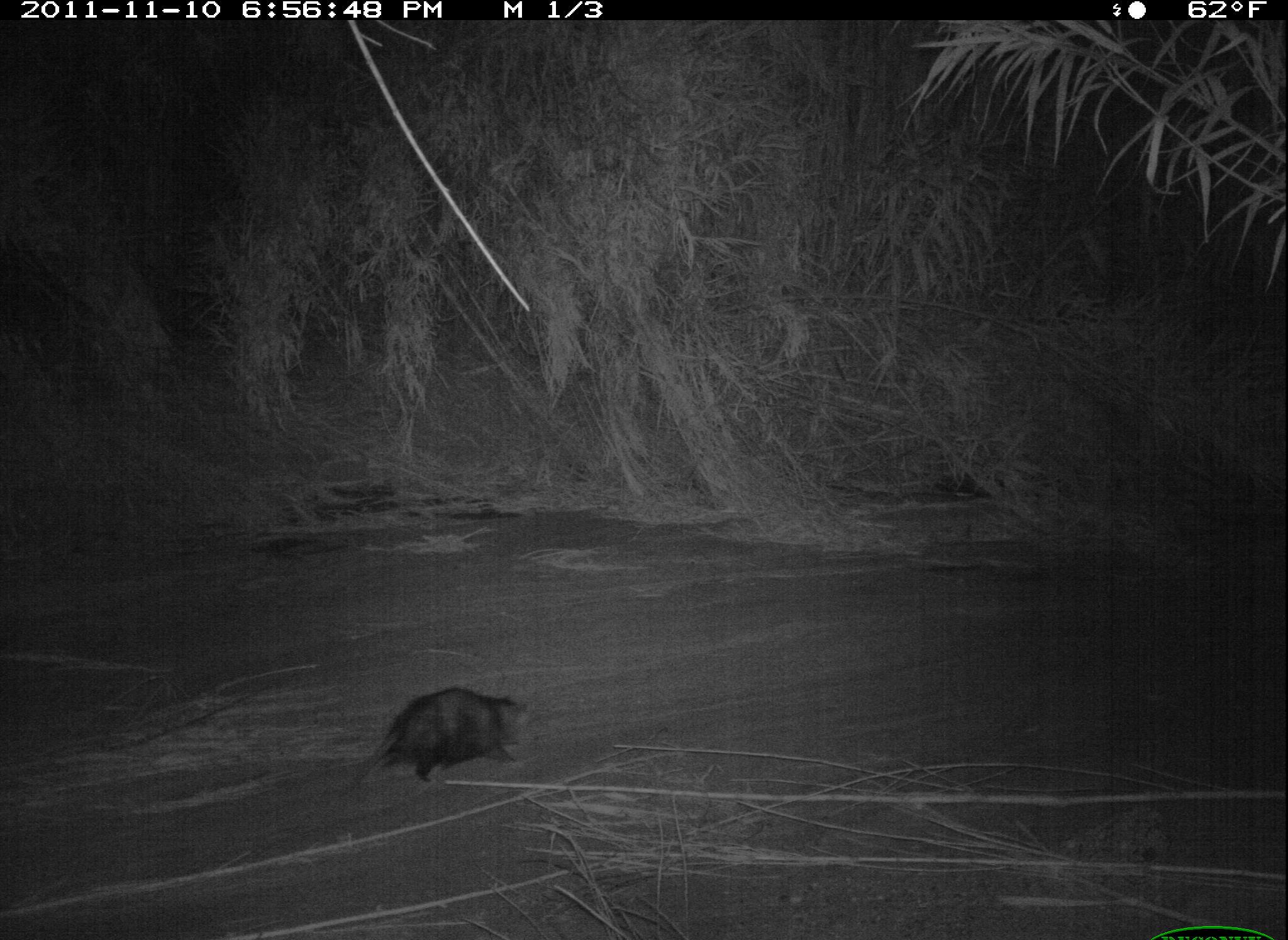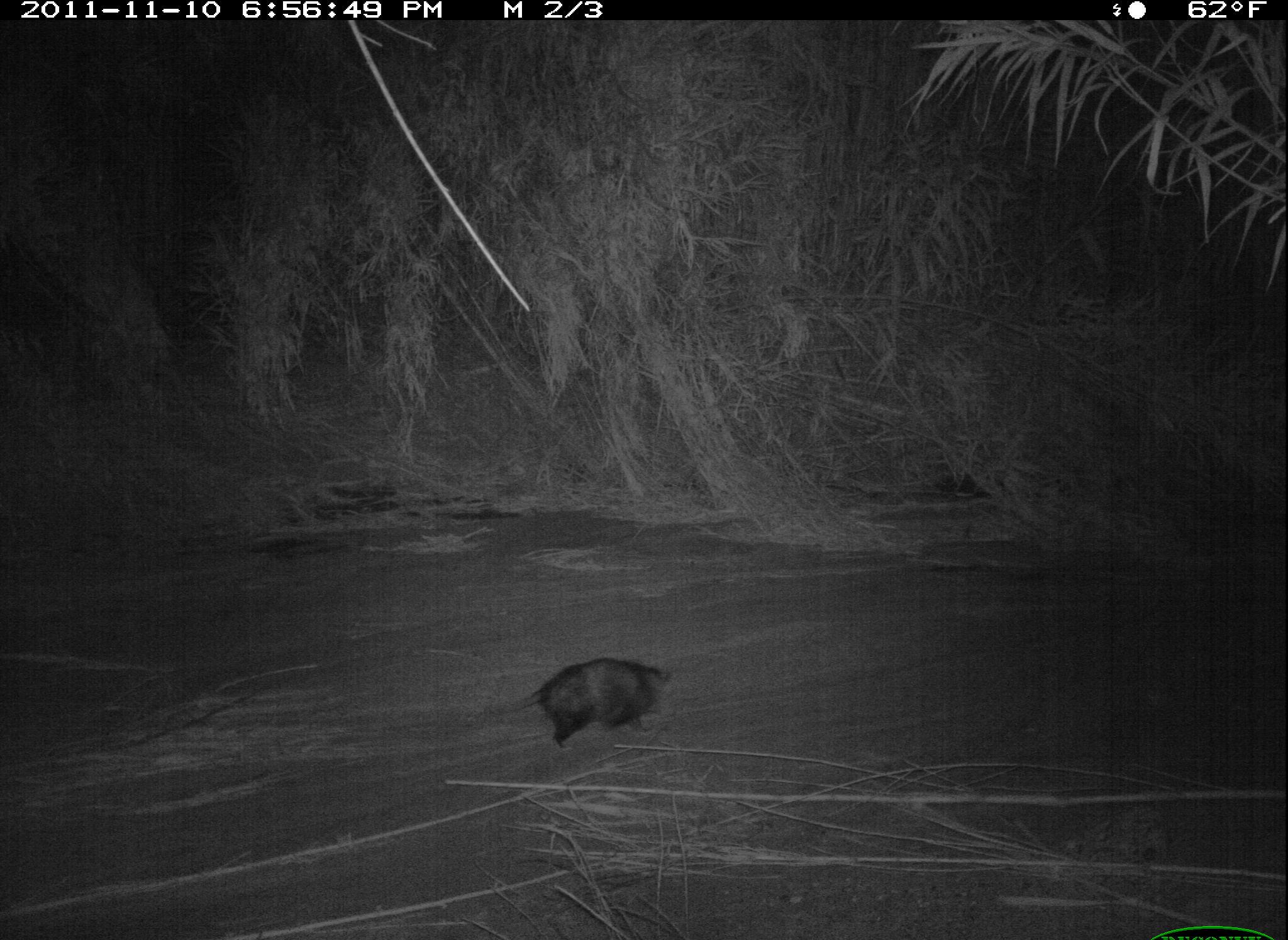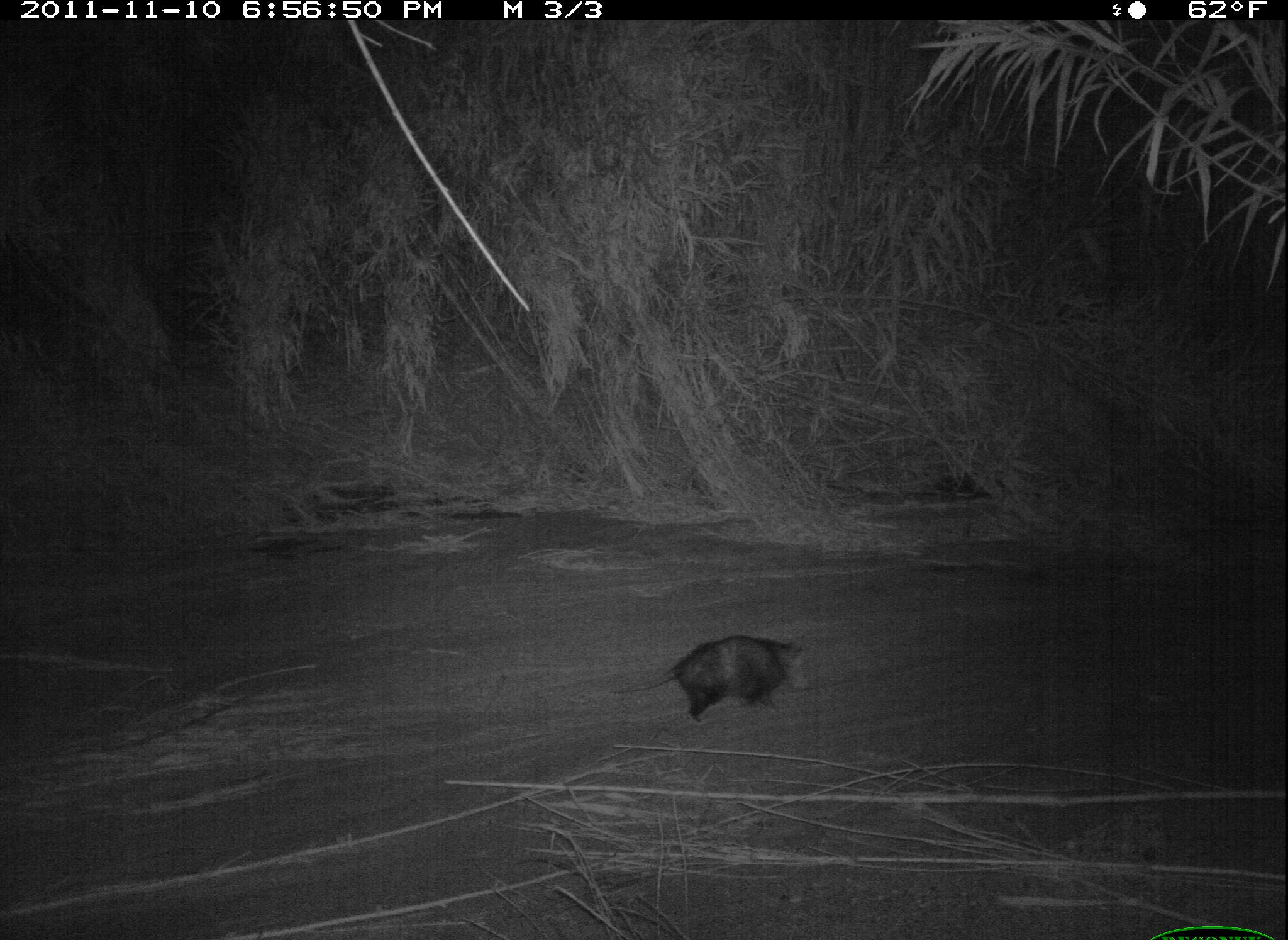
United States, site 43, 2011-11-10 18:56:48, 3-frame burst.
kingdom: Animalia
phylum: Chordata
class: Mammalia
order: Didelphimorphia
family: Didelphidae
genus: Didelphis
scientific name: Didelphis virginiana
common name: virginia opossum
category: opossum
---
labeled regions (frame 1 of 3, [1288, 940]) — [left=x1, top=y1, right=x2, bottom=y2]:
opossum: [left=345, top=681, right=555, bottom=789]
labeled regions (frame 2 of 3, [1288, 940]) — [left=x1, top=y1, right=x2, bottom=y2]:
opossum: [left=462, top=649, right=686, bottom=760]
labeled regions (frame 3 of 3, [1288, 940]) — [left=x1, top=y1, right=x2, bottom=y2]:
opossum: [left=605, top=627, right=819, bottom=734]